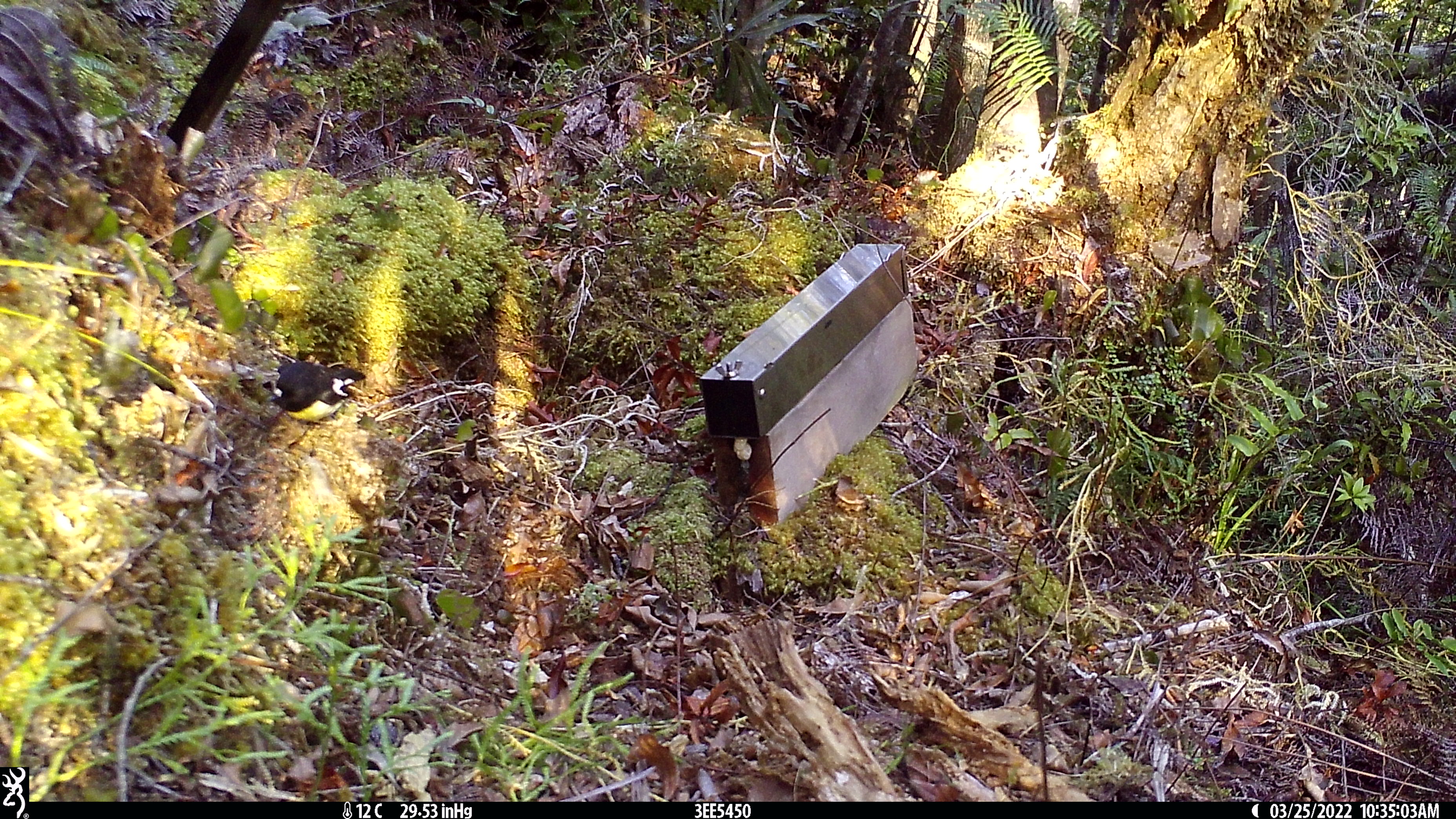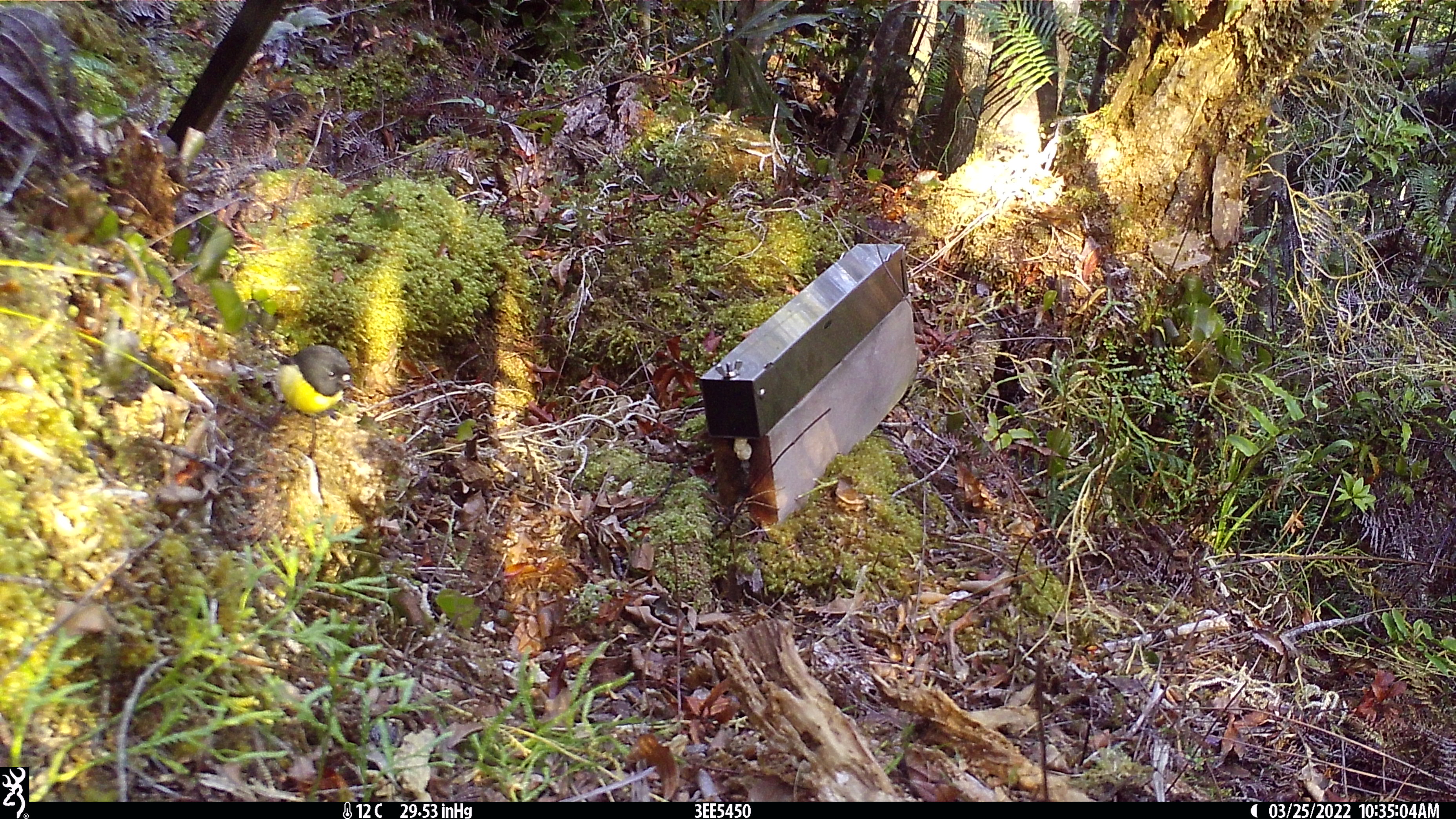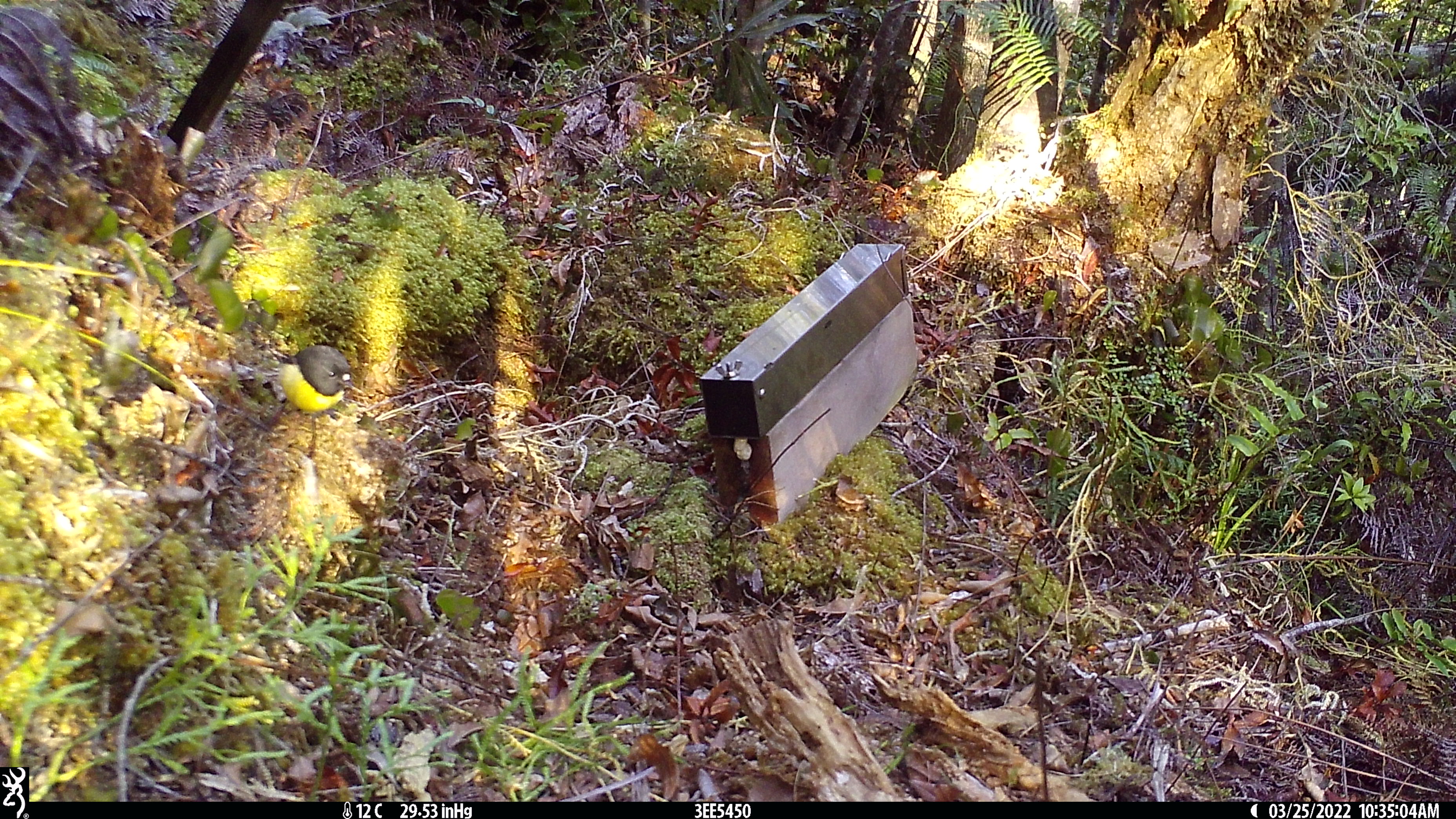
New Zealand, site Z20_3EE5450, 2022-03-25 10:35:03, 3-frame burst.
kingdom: Animalia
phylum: Chordata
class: Aves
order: Passeriformes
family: Petroicidae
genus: Petroica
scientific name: Petroica macrocephala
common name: tomtit